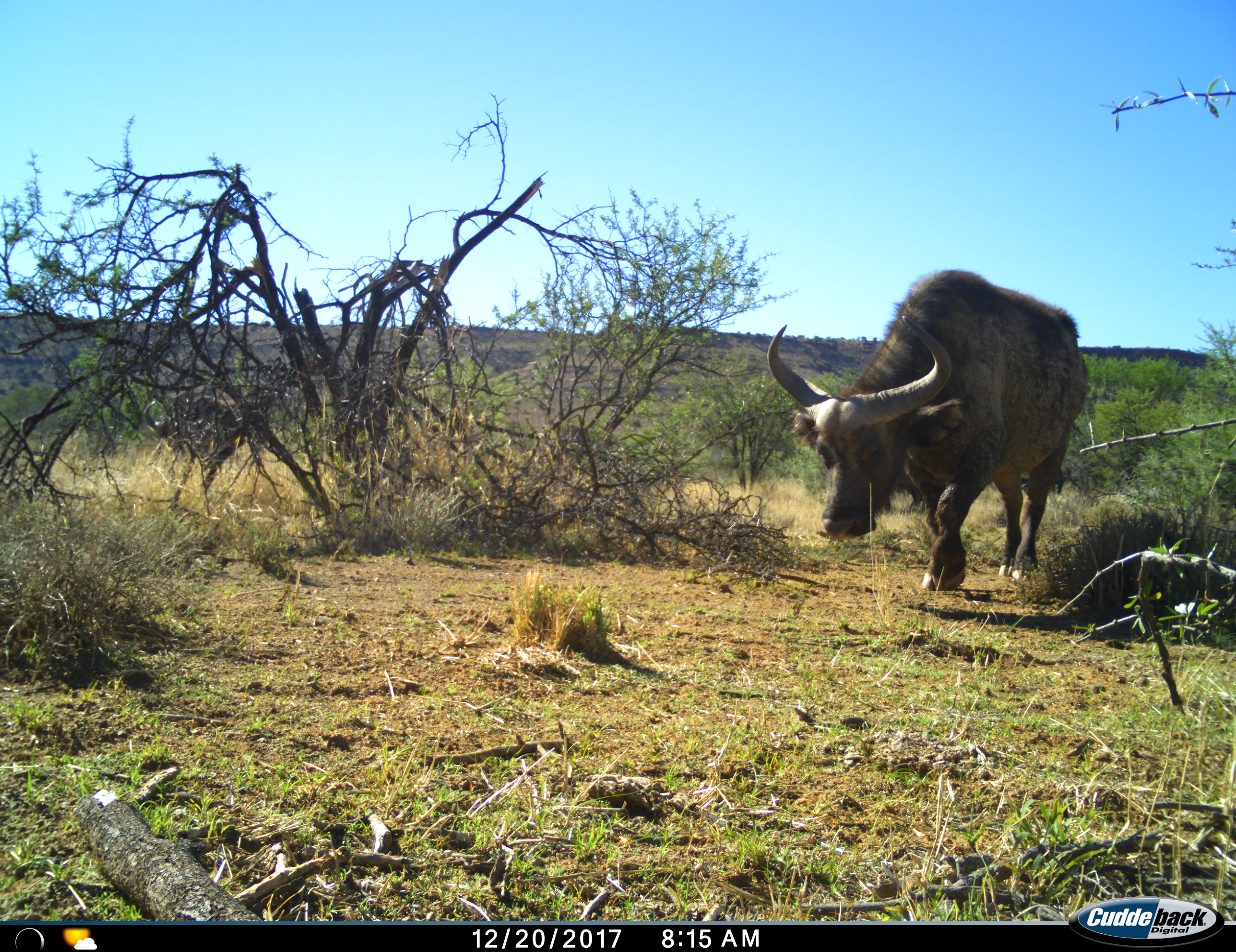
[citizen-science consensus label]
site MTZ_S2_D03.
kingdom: Animalia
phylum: Chordata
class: Mammalia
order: Artiodactyla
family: Bovidae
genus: Syncerus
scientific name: Syncerus caffer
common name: african buffalo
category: buffalo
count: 1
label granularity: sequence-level